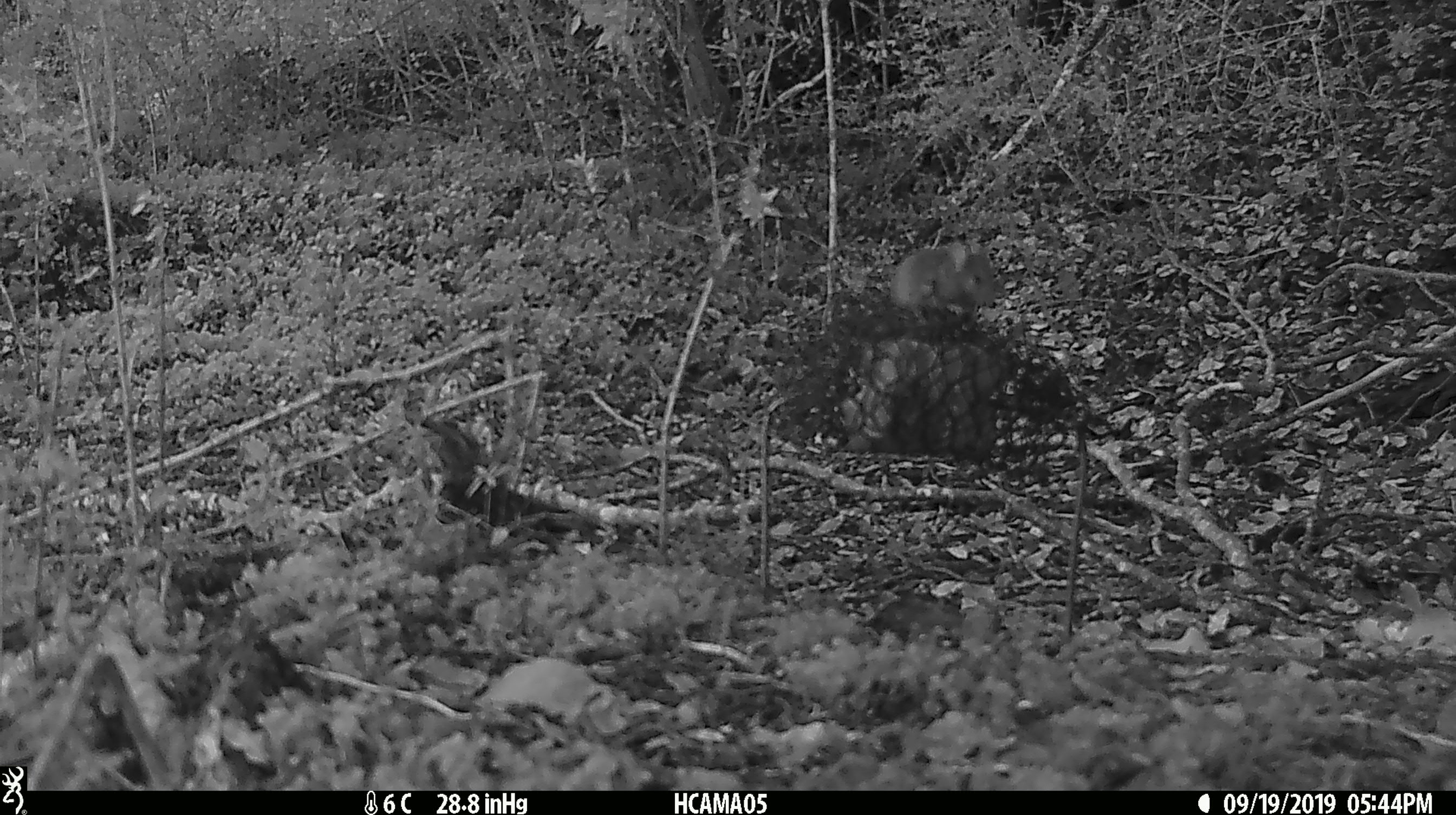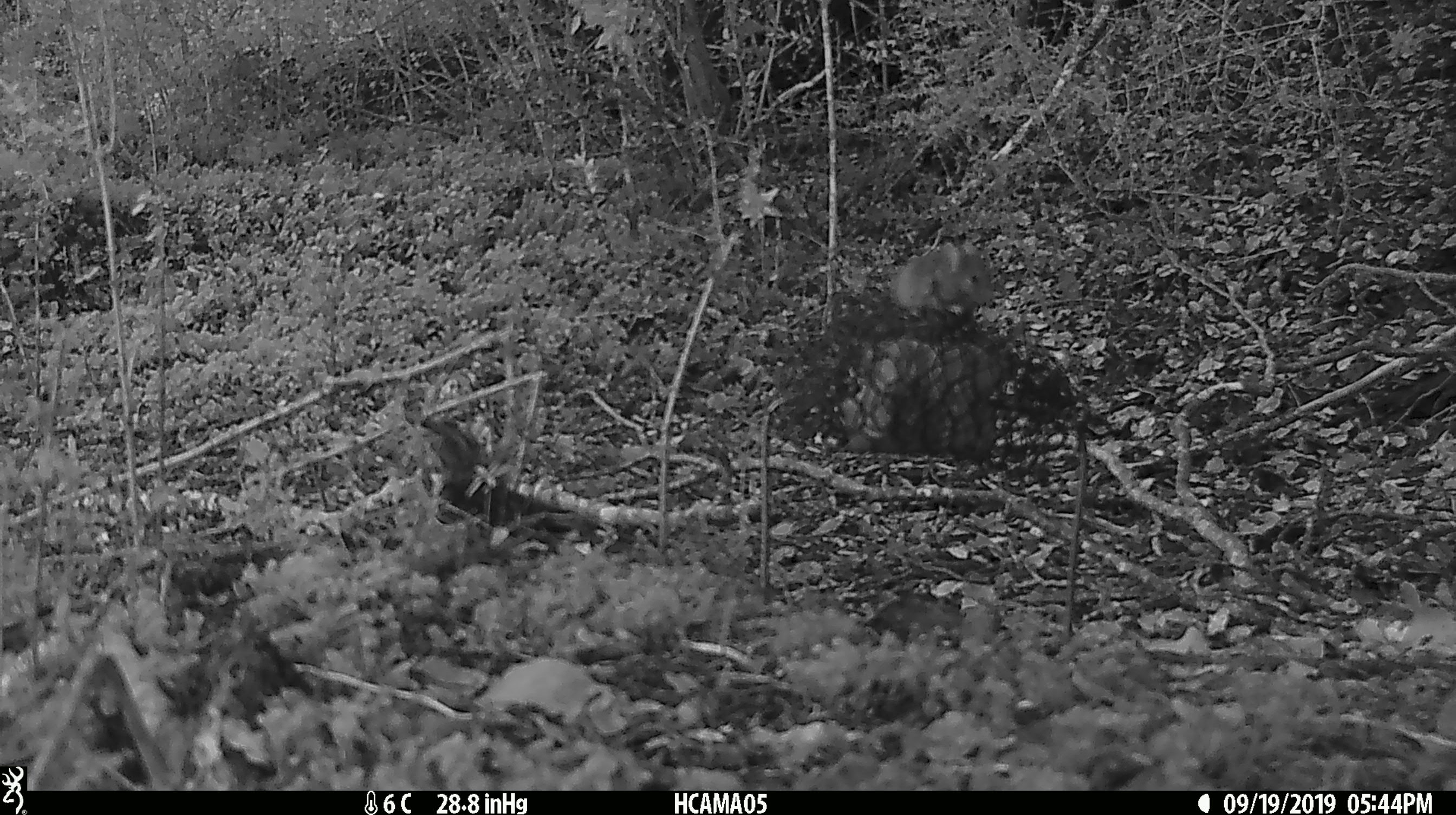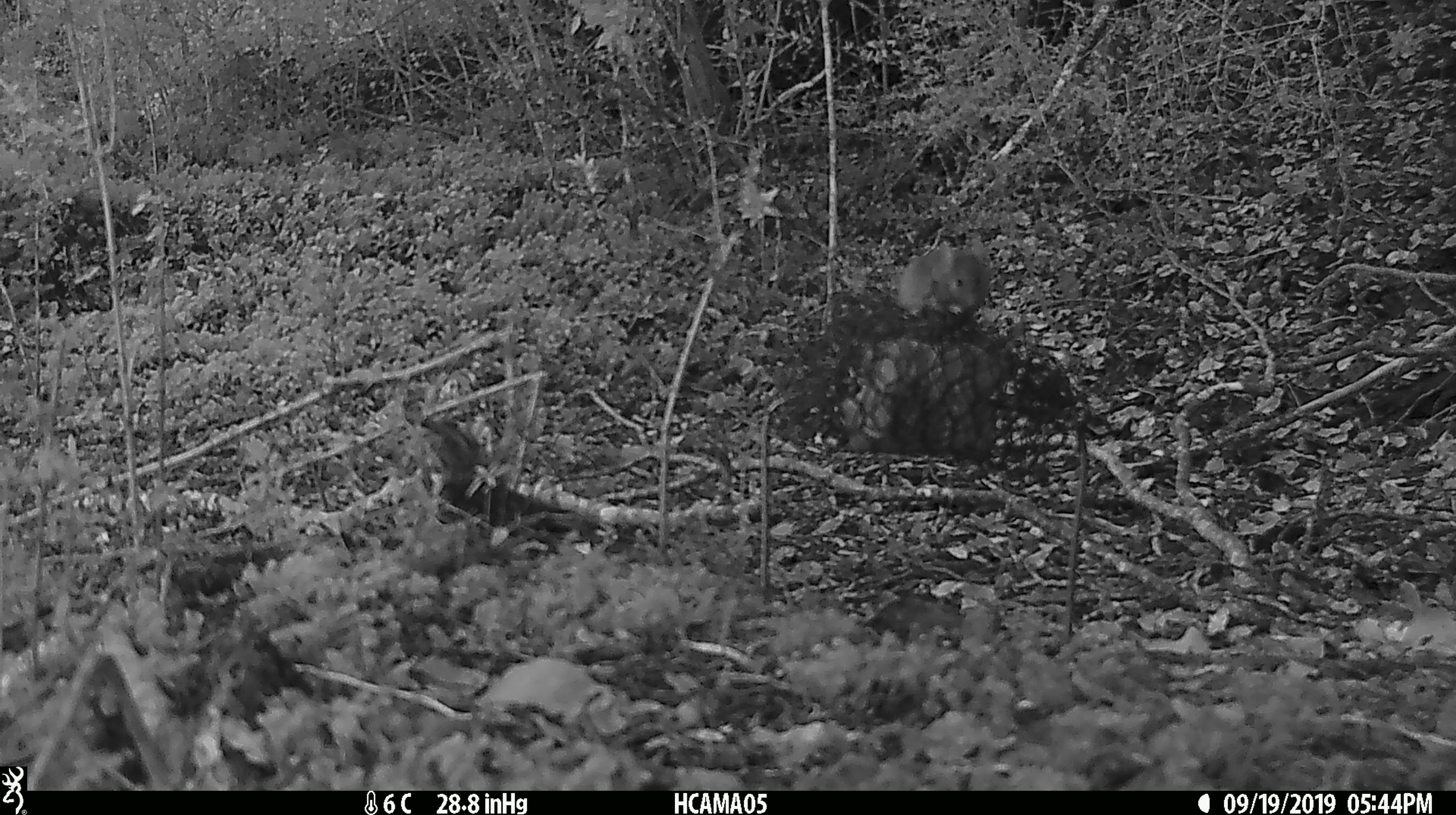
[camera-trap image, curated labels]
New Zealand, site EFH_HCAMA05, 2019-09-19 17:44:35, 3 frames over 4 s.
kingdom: Animalia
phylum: Chordata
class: Mammalia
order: Rodentia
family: Muridae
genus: Mus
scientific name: Mus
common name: mouse